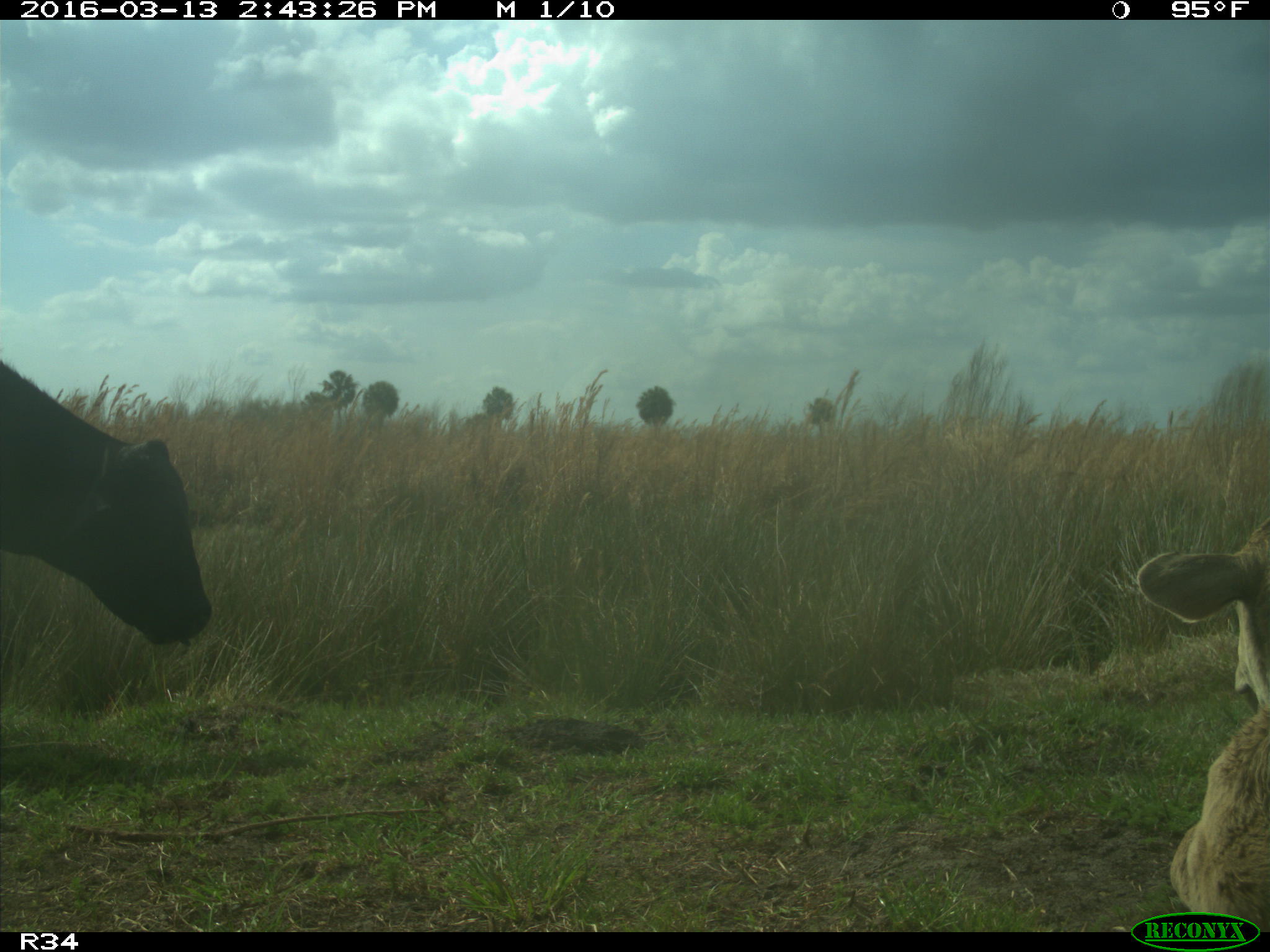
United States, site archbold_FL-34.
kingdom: Animalia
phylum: Chordata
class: Mammalia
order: Artiodactyla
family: Bovidae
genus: Bos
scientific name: Bos taurus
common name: domestic cow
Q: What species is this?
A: Bos taurus (domestic cow).